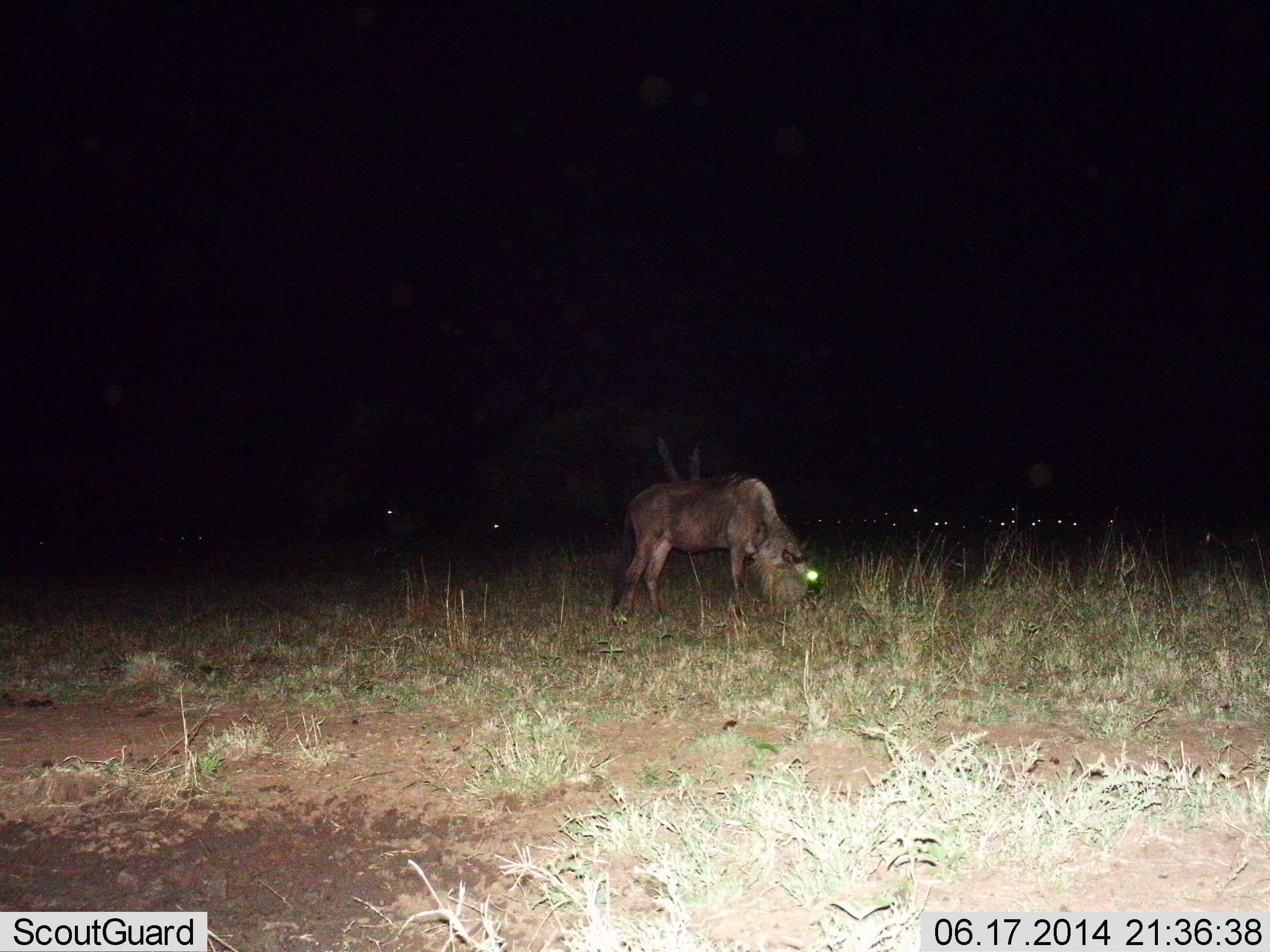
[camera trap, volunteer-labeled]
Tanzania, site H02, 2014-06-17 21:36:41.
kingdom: Animalia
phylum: Chordata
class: Mammalia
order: Artiodactyla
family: Bovidae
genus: Connochaetes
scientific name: Connochaetes taurinus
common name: blue wildebeest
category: wildebeest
Wildebeest (blue wildebeest) (Connochaetes taurinus), count 1. Behavior (volunteer vote fractions): standing 10%, resting 0%, moving 0%, interacting 0%. Young present (vote fraction): 0%. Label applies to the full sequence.